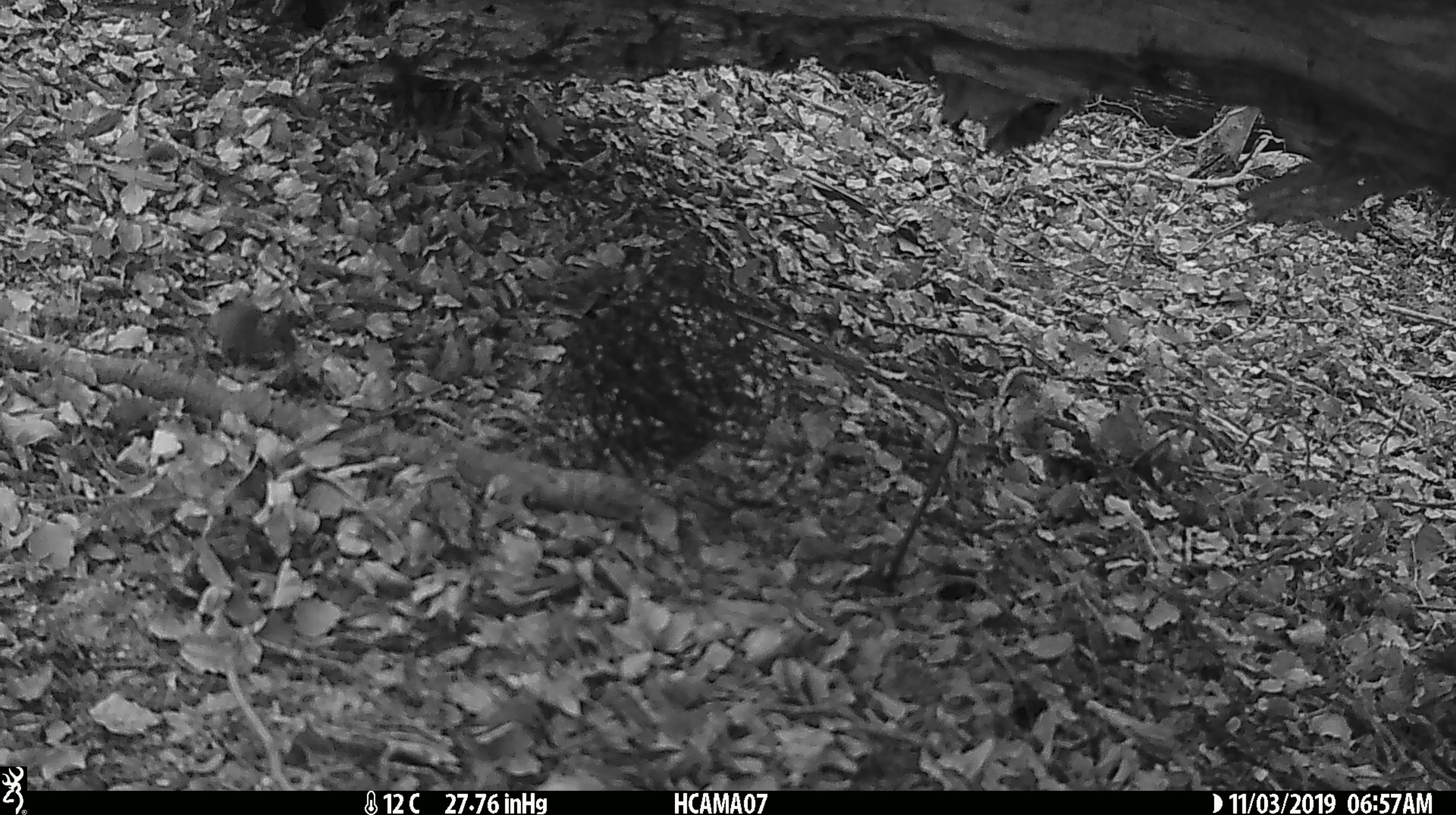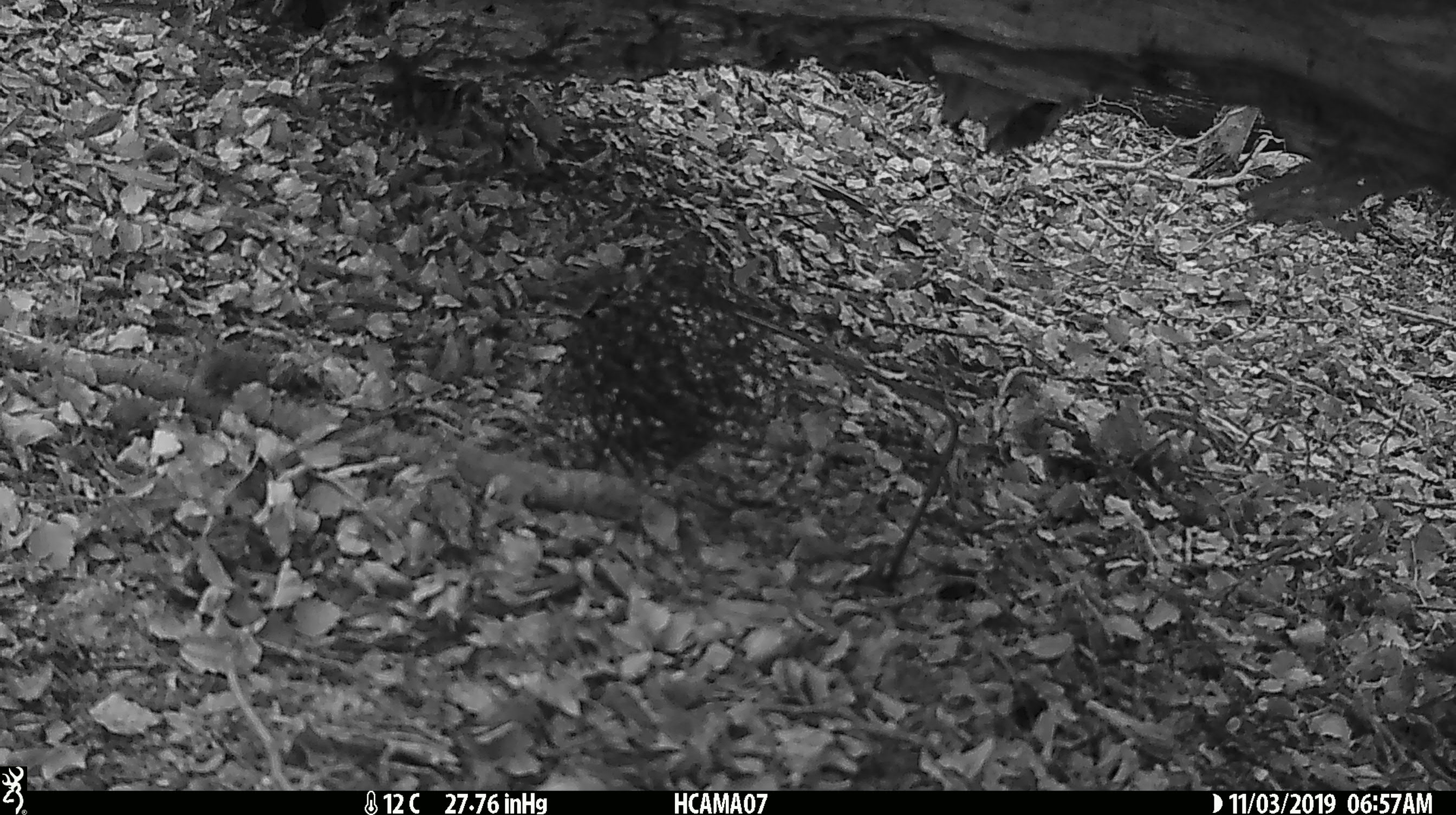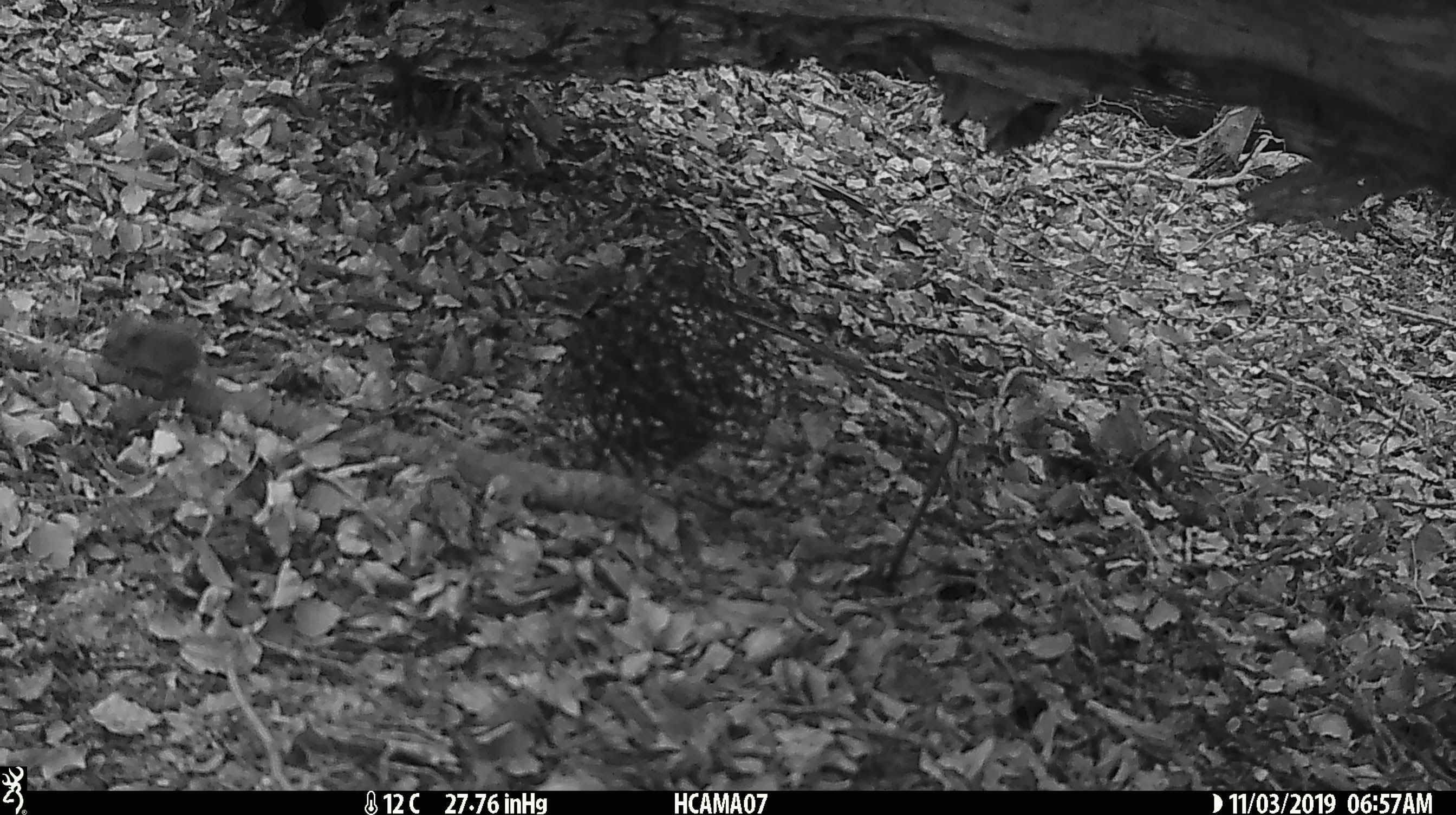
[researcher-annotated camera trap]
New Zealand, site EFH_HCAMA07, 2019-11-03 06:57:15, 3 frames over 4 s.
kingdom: Animalia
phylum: Chordata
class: Mammalia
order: Rodentia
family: Muridae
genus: Mus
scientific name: Mus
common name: mouse